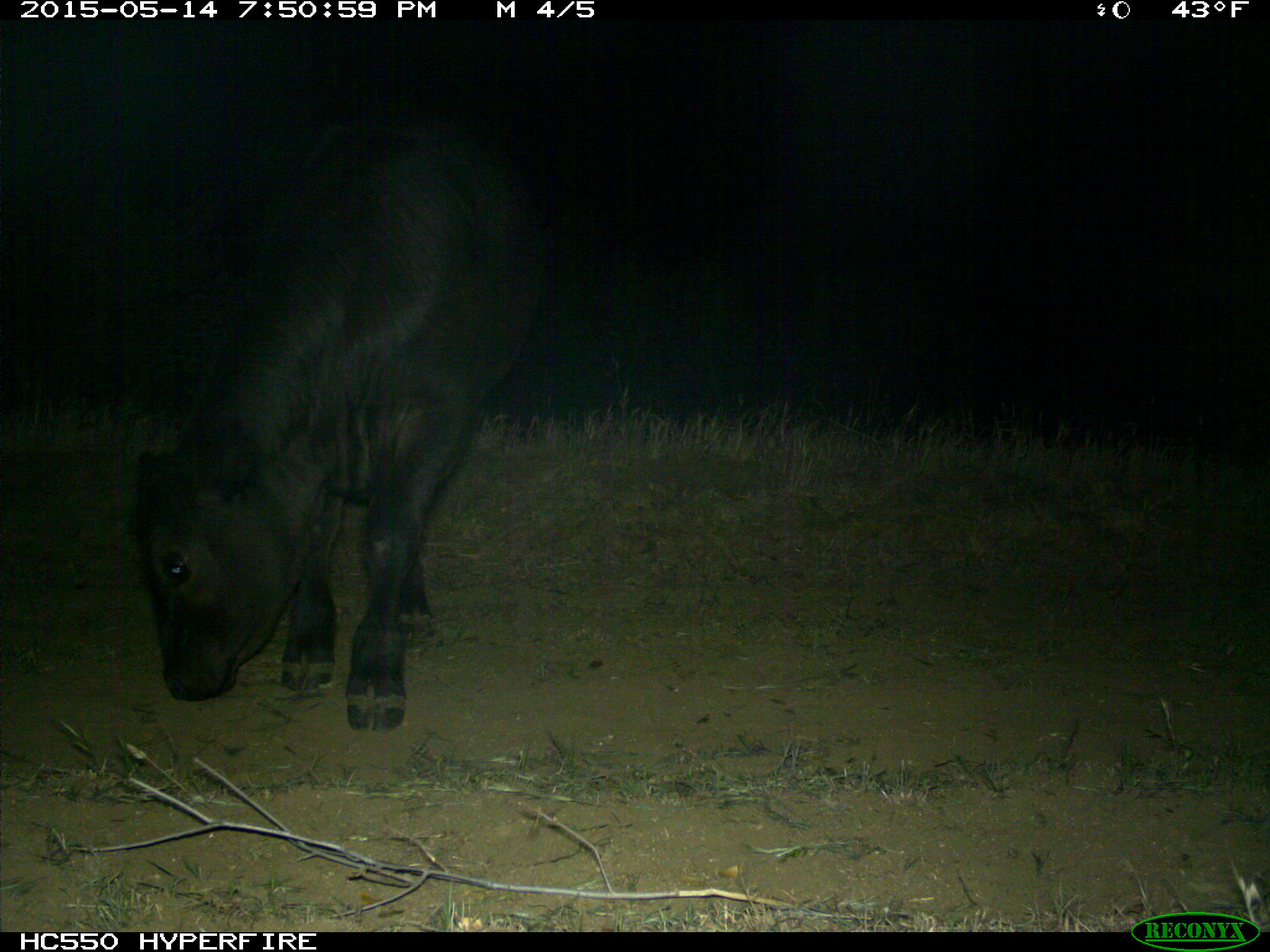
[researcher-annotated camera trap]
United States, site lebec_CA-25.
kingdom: Animalia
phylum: Chordata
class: Mammalia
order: Artiodactyla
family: Bovidae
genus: Bos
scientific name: Bos taurus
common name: domestic cow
Bos taurus (domestic cow).